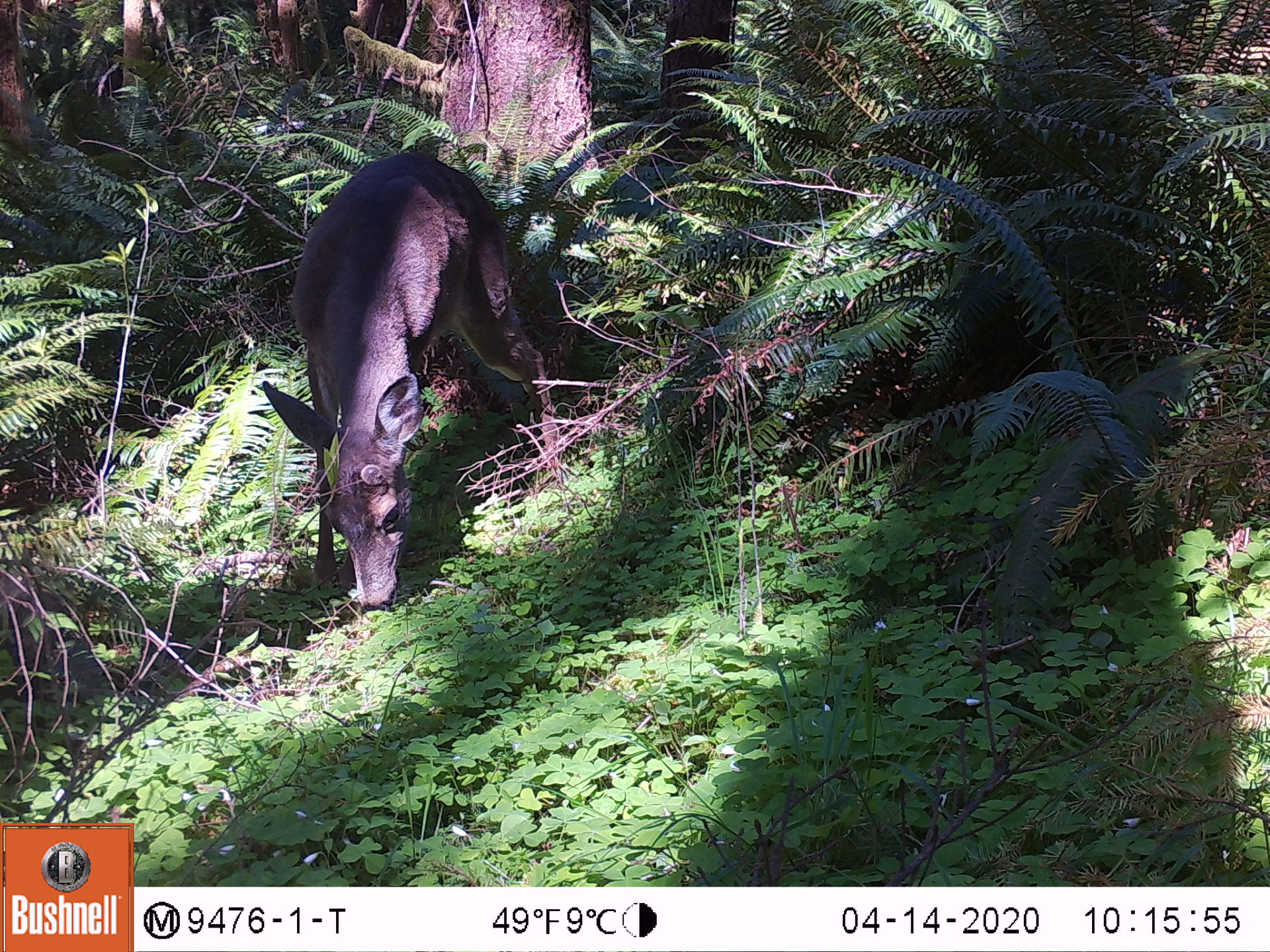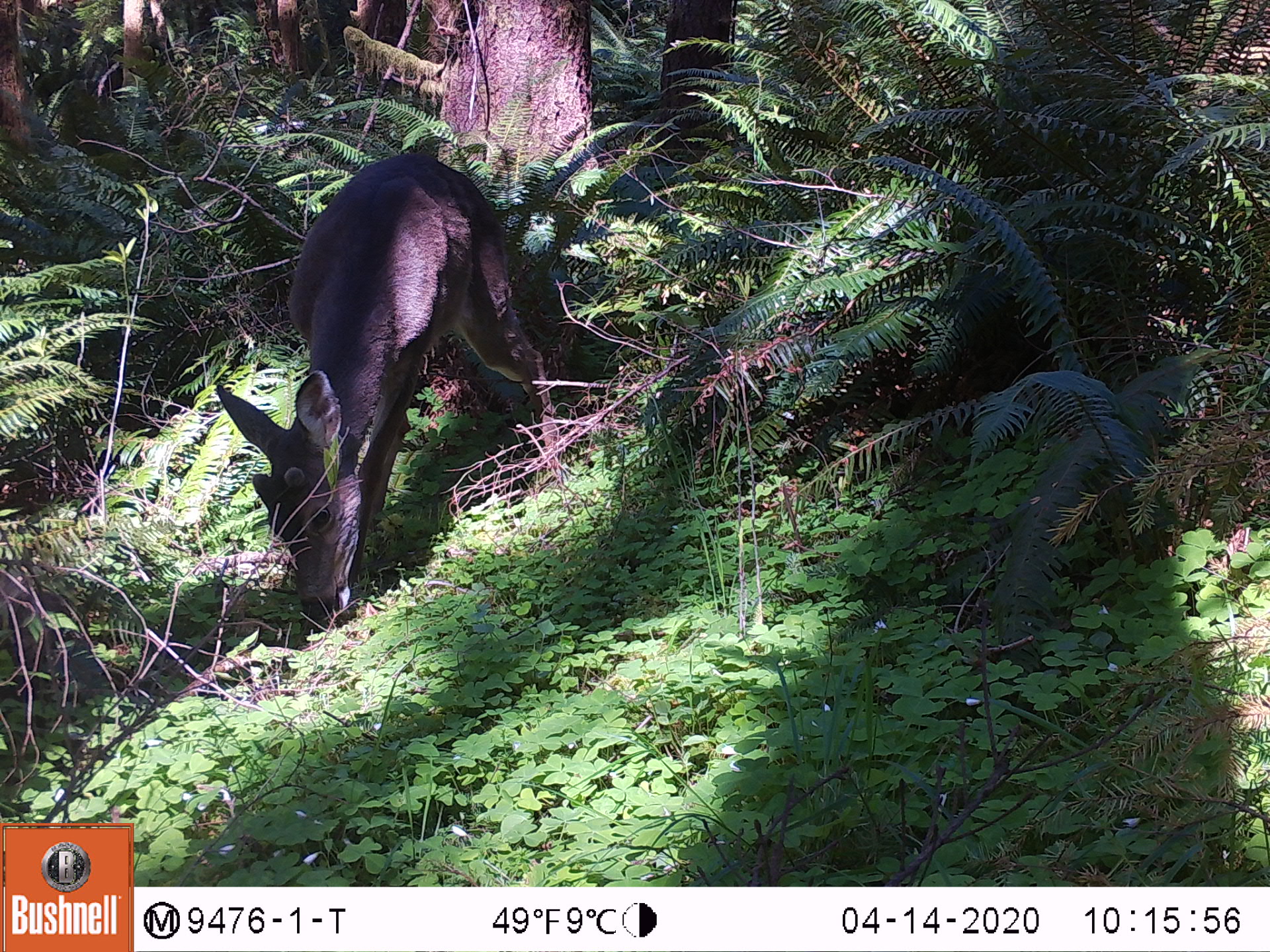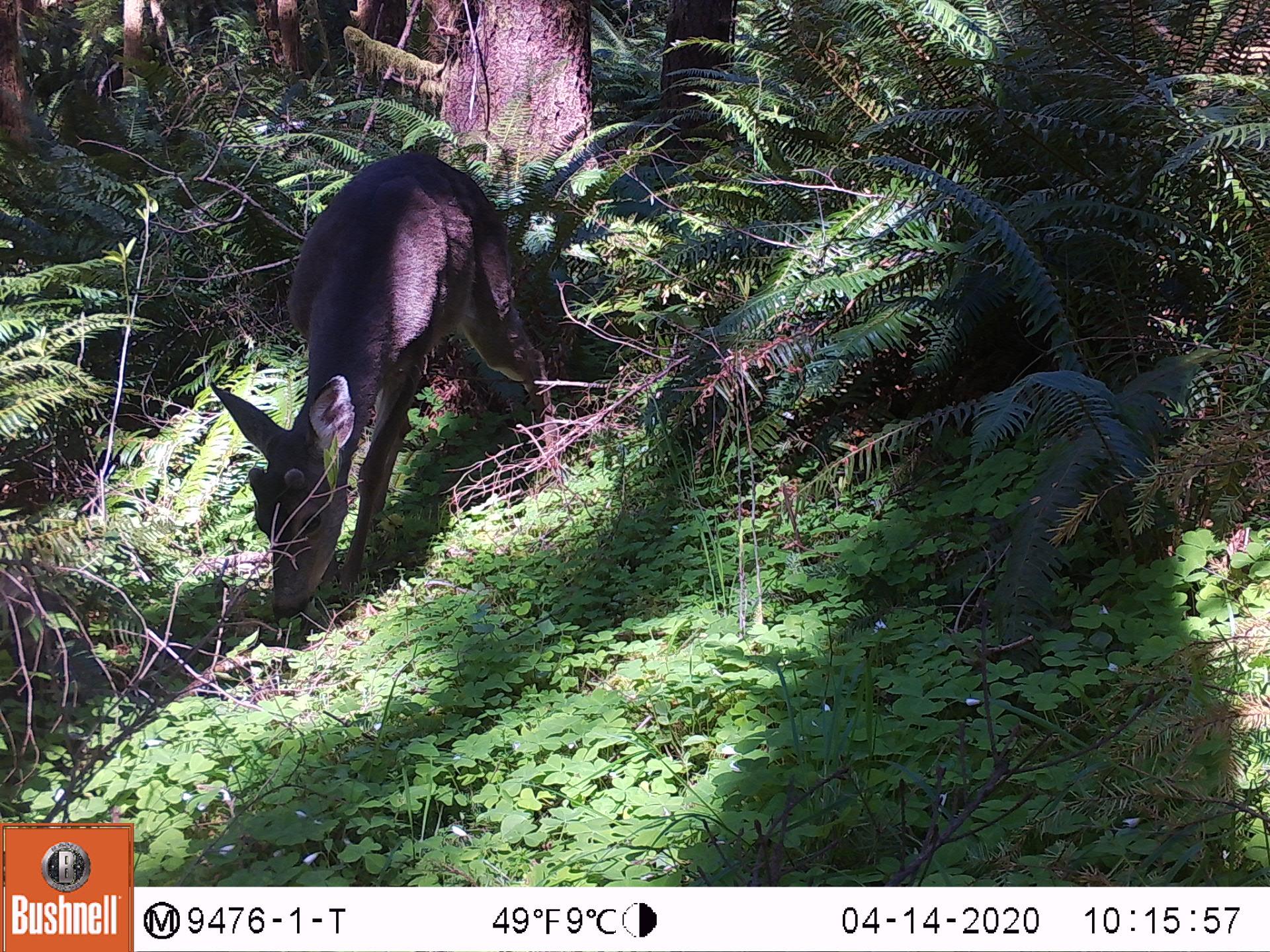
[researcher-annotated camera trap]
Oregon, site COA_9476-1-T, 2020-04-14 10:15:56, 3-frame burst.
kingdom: Animalia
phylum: Chordata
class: Mammalia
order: Artiodactyla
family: Cervidae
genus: Odocoileus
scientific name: Odocoileus hemionus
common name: black-tailed deer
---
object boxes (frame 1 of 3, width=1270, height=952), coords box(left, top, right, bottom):
black-tailed deer: box(236, 134, 538, 614)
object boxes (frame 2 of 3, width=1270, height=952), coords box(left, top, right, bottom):
black-tailed deer: box(206, 148, 530, 631)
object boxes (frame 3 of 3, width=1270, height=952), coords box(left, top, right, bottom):
black-tailed deer: box(201, 135, 523, 633)